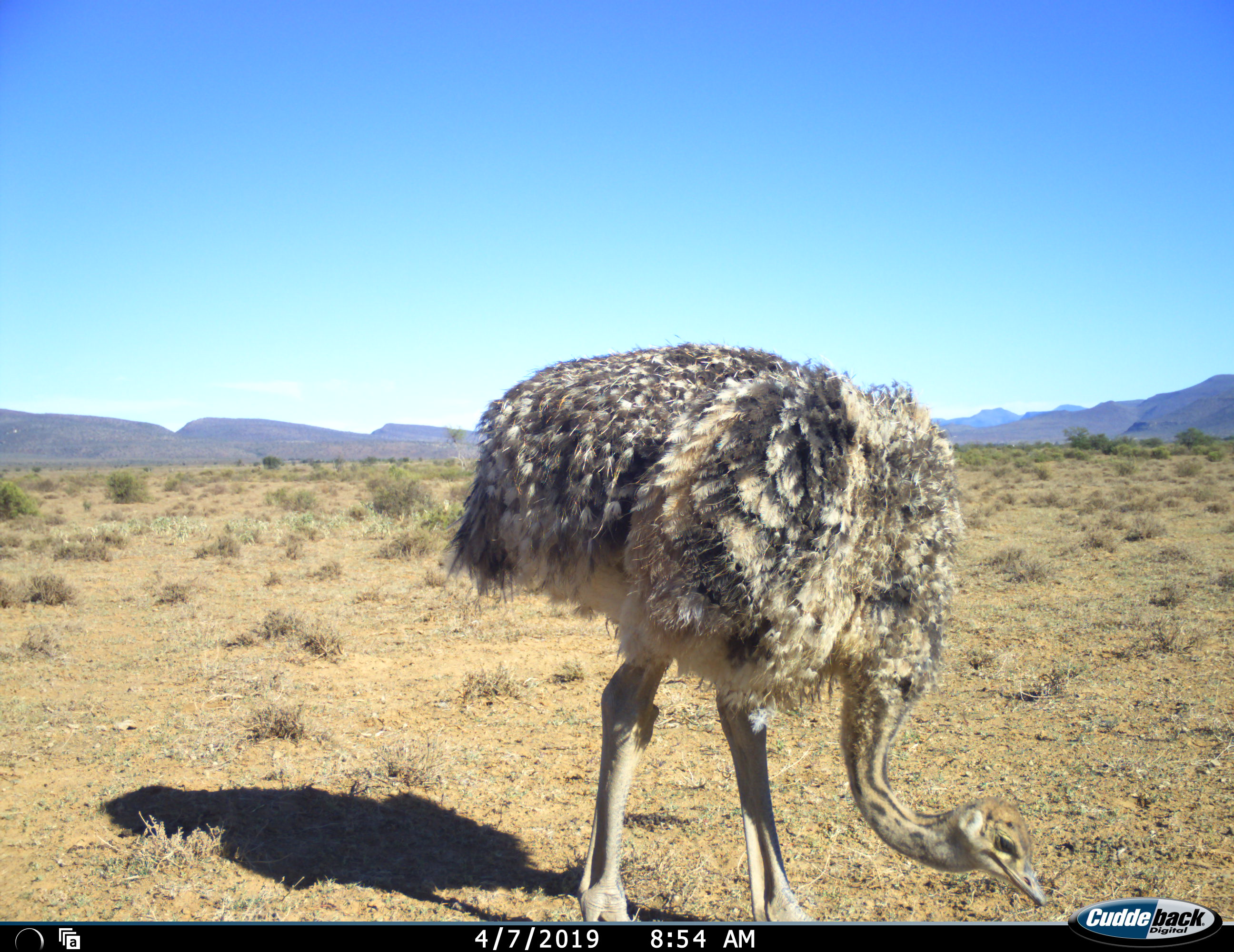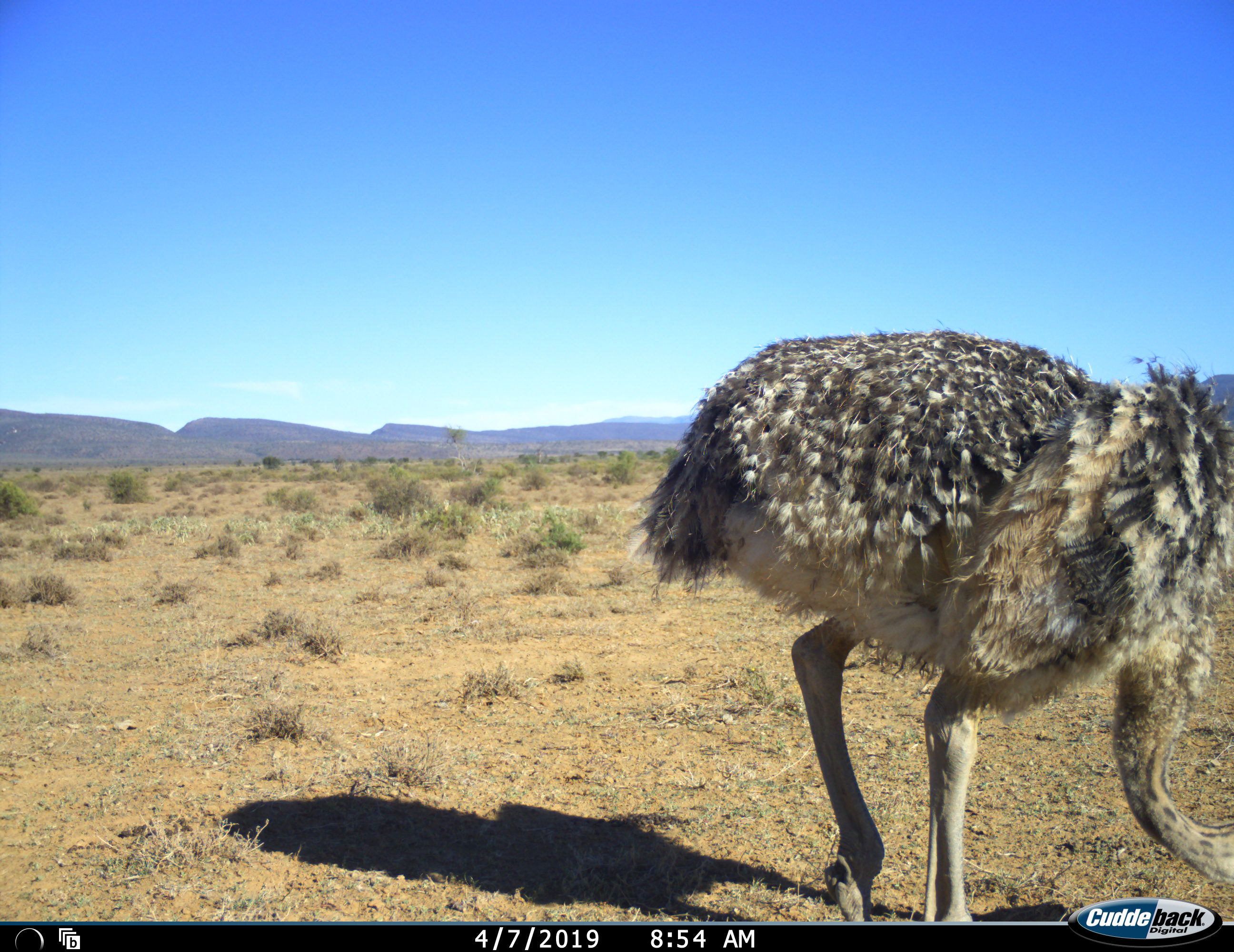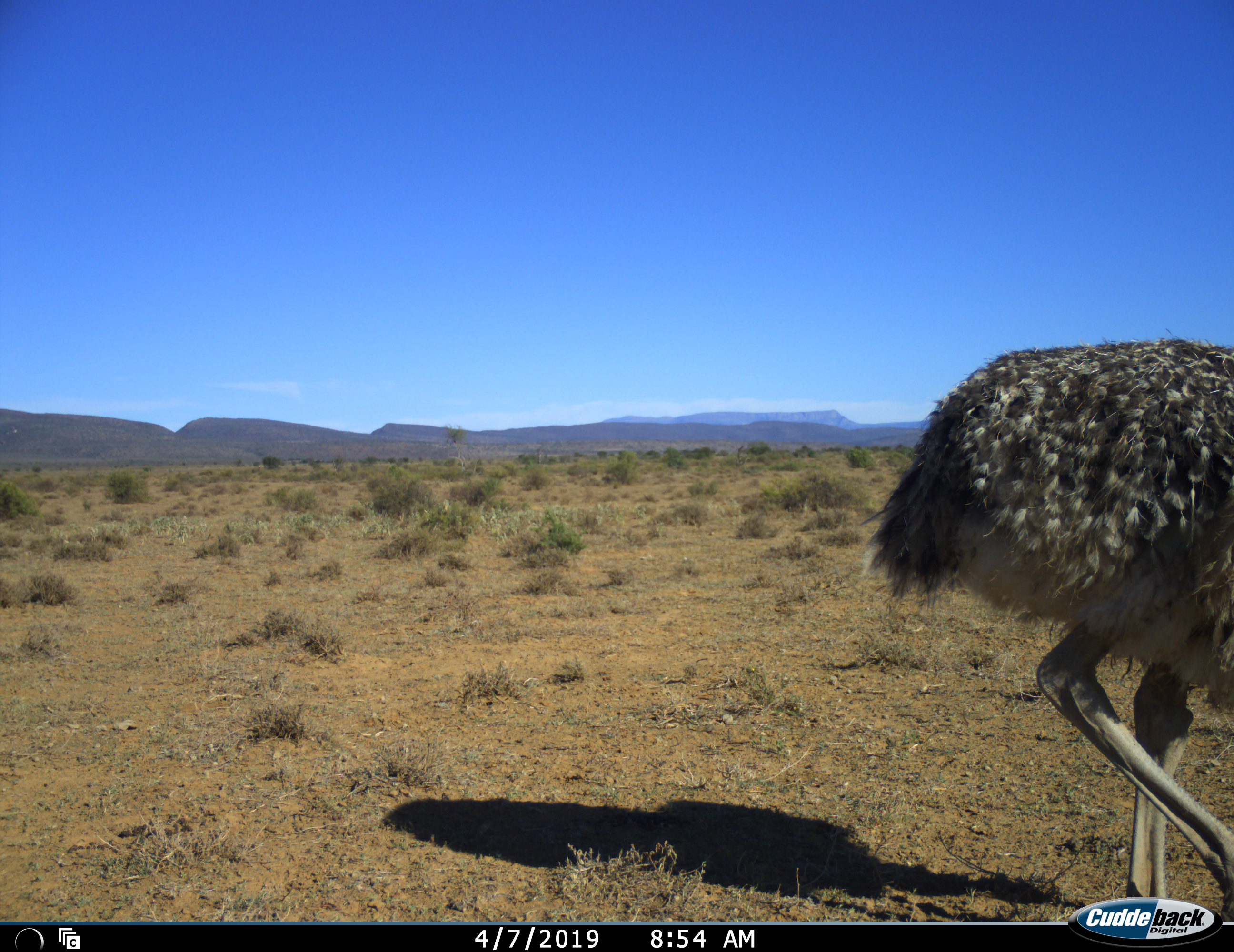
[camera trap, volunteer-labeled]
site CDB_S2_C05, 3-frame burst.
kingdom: Animalia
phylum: Chordata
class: Aves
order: Struthioniformes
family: Struthionidae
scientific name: Struthionidae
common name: ostrich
Ostrich (Struthionidae), count 1. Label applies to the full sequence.